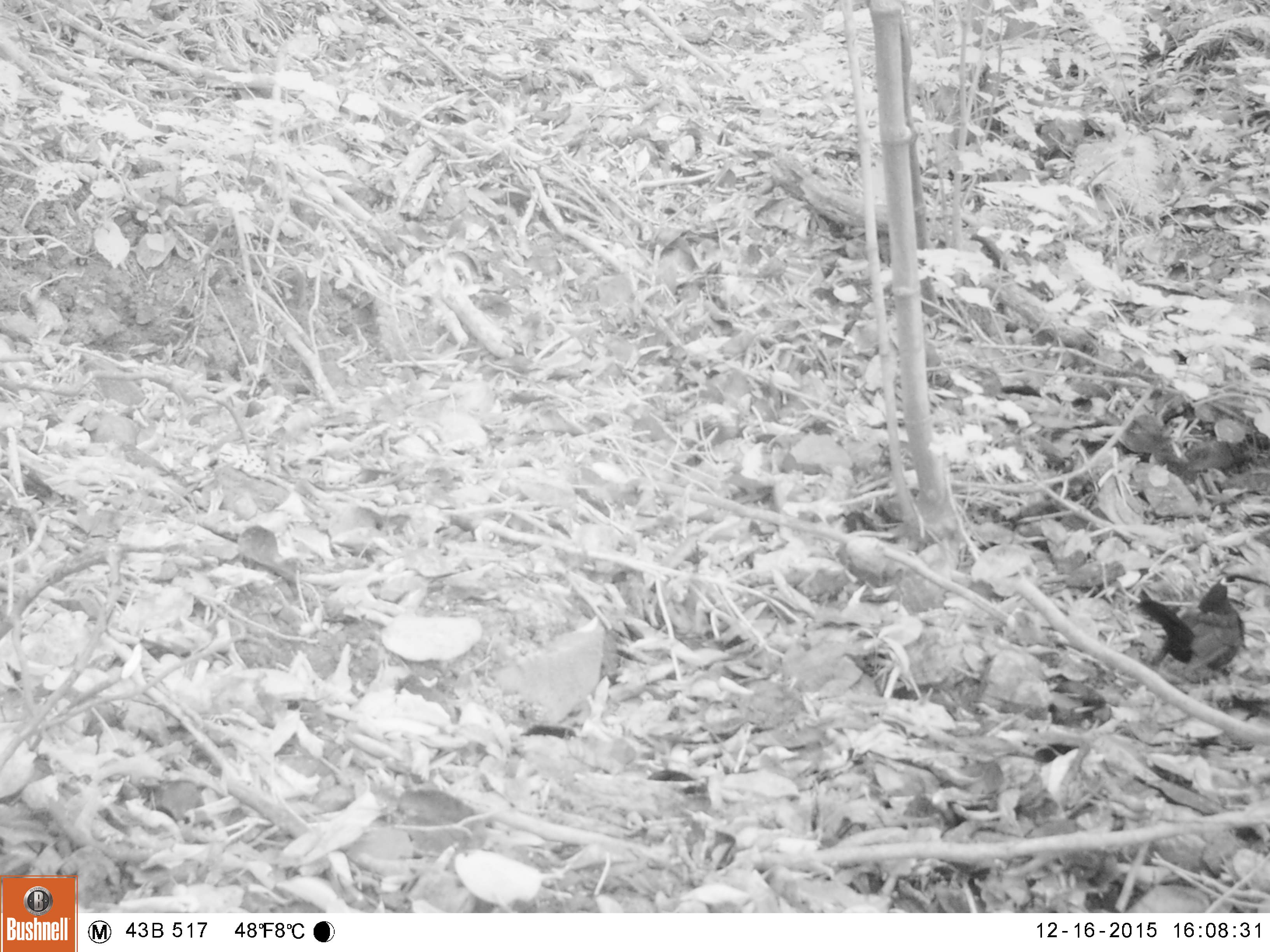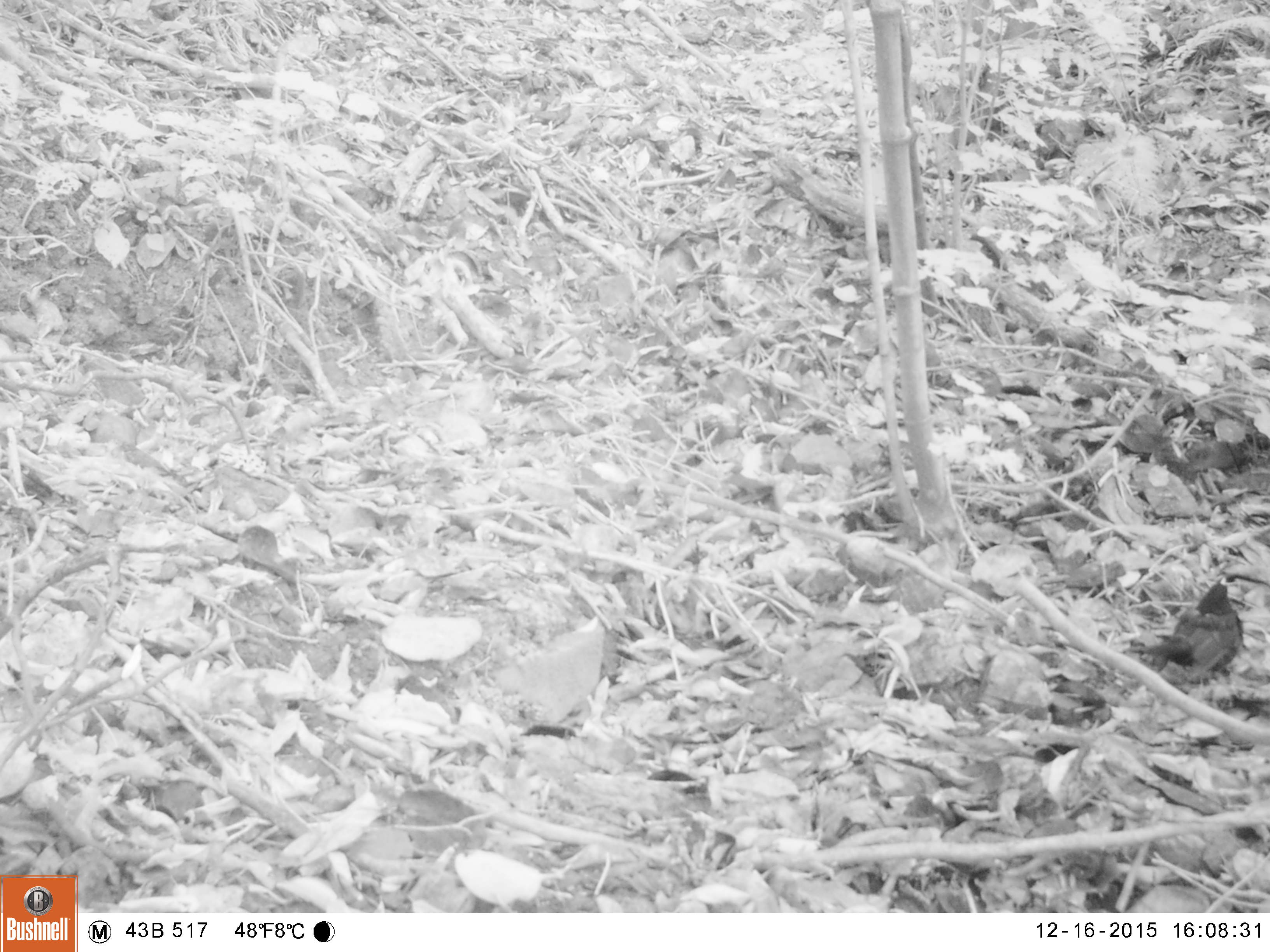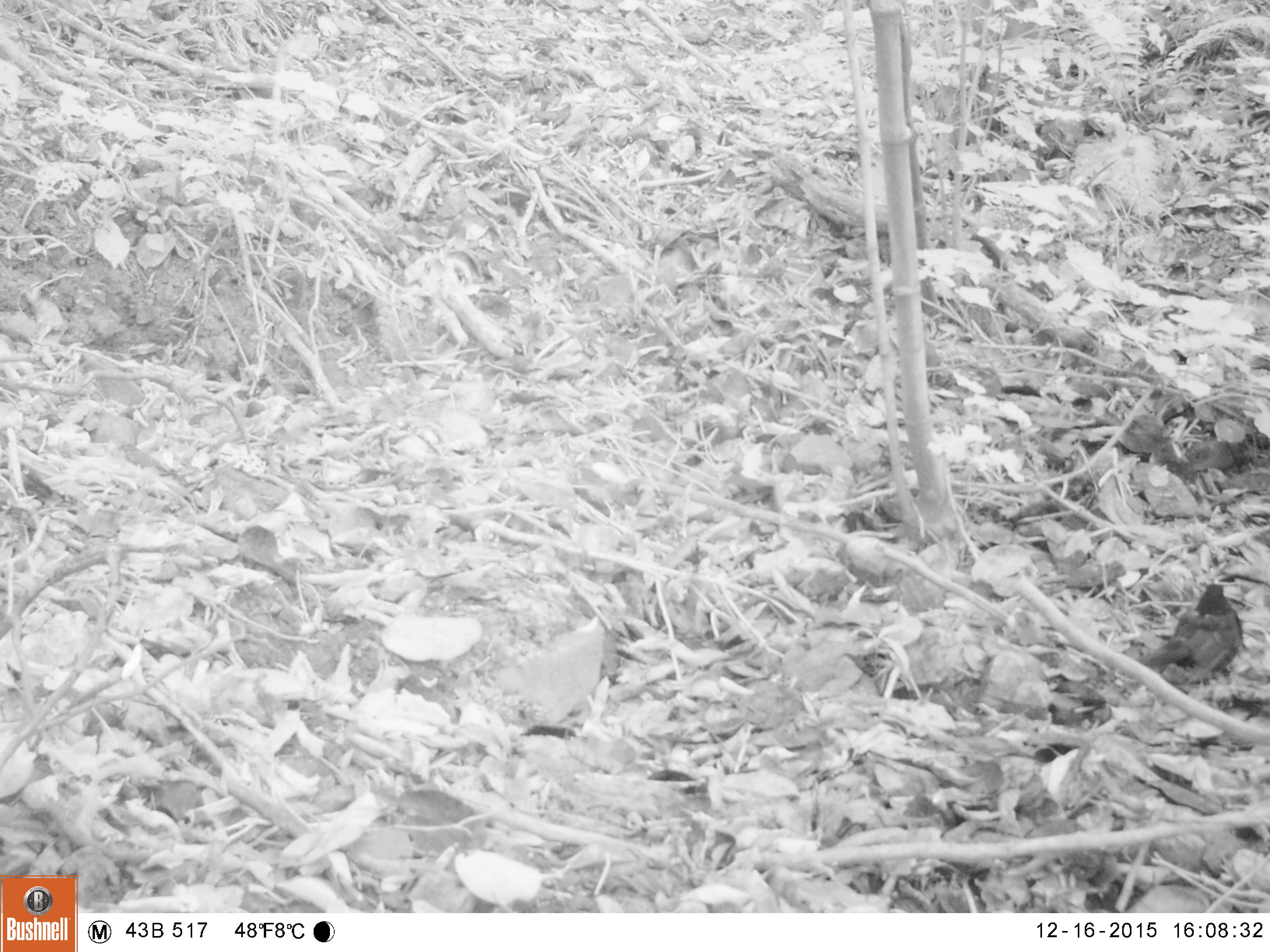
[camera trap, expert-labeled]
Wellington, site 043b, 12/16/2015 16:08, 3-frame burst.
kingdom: Animalia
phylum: Chordata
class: Aves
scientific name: Aves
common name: bird